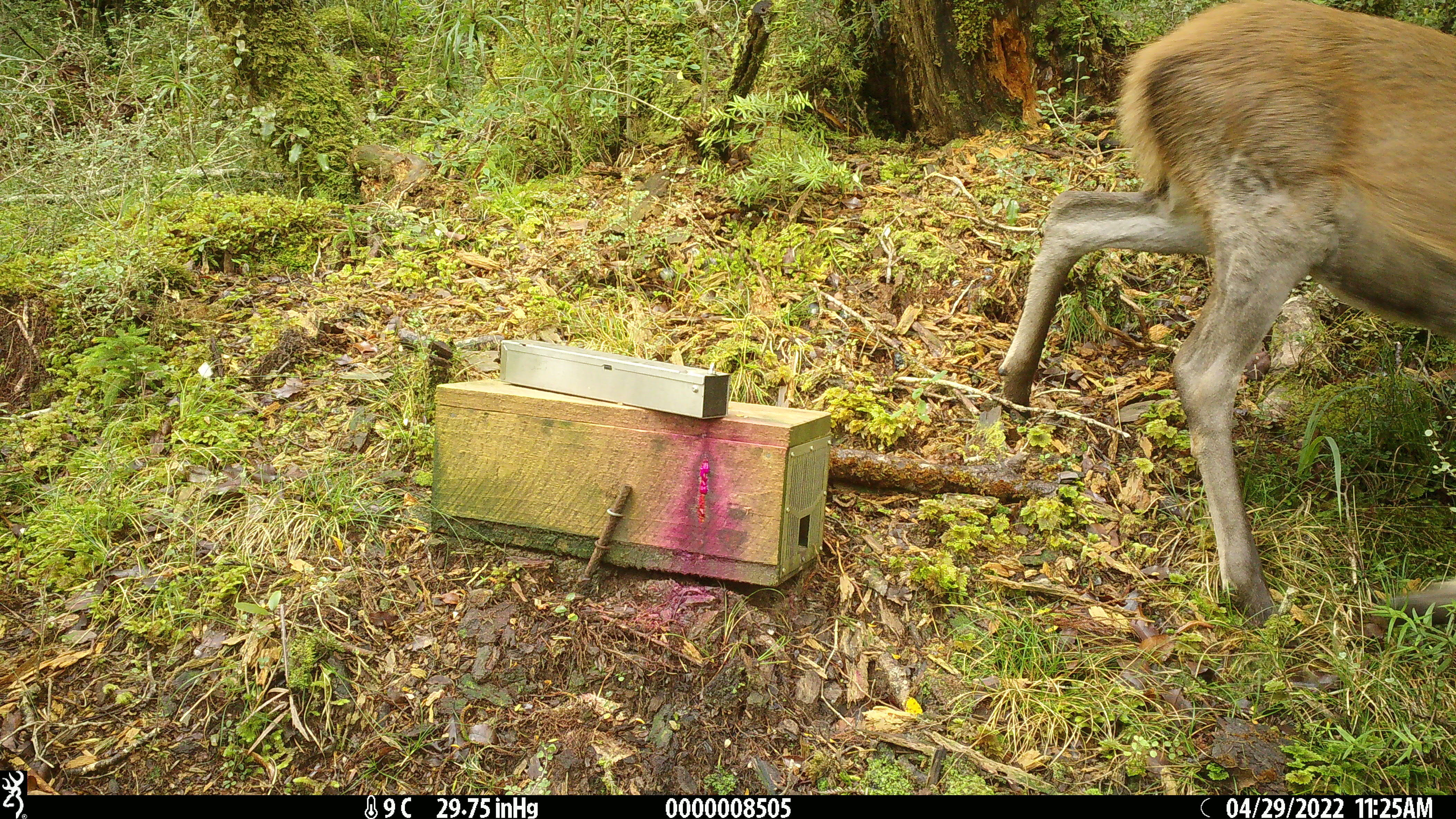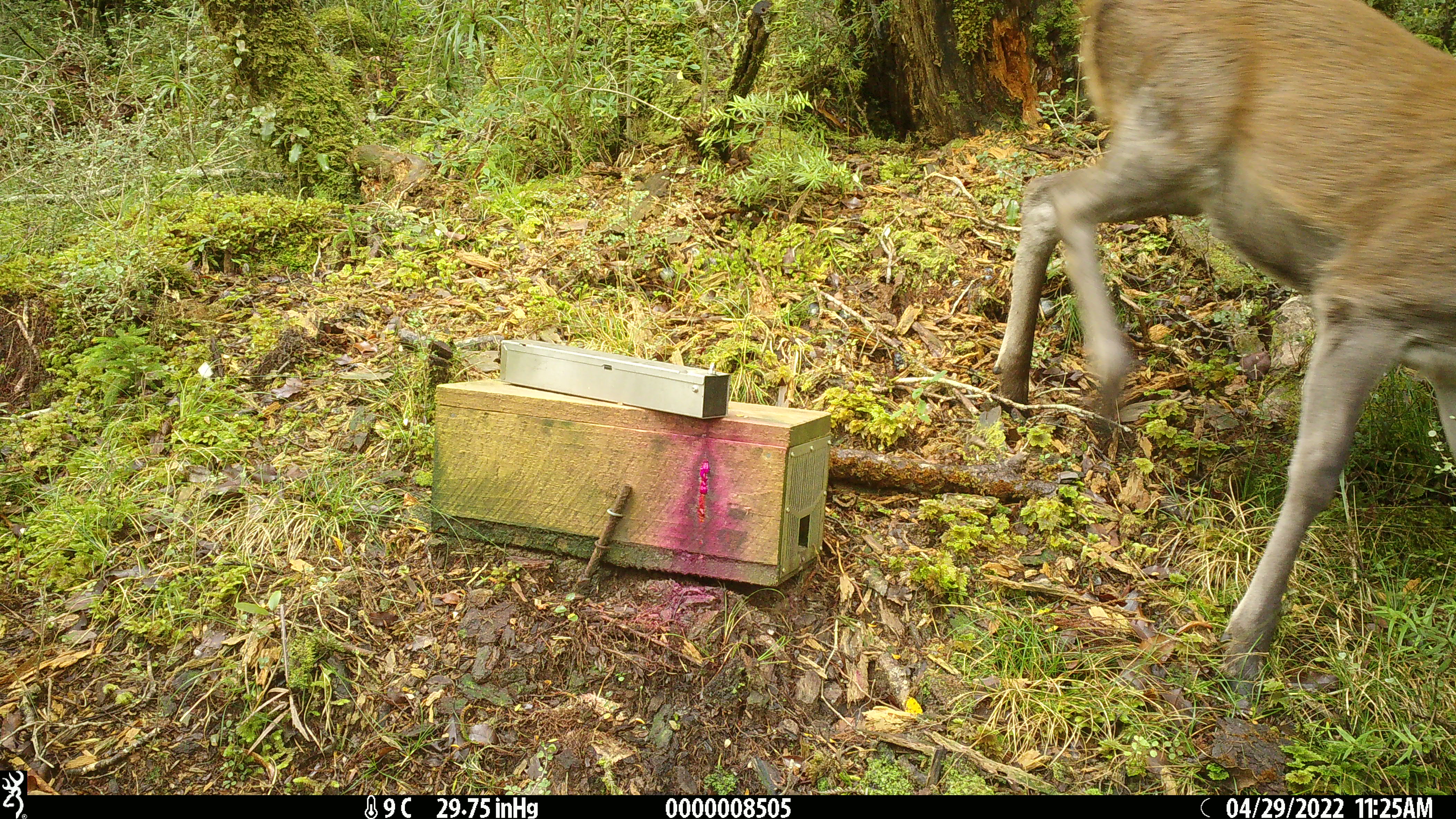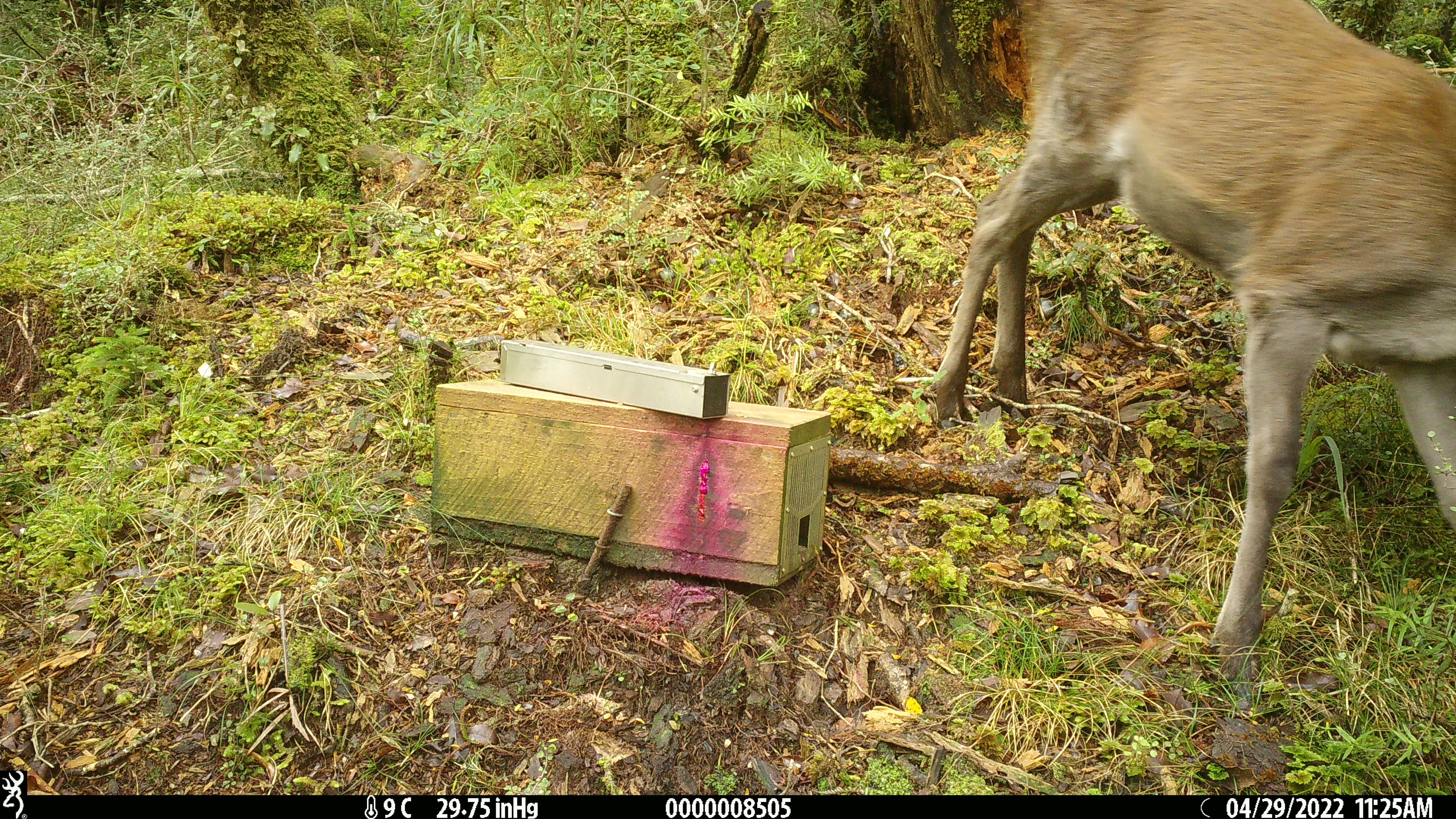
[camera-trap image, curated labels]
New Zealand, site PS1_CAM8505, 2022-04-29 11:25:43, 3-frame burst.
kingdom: Animalia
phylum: Chordata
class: Mammalia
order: Artiodactyla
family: Cervidae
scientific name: Cervidae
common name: deer